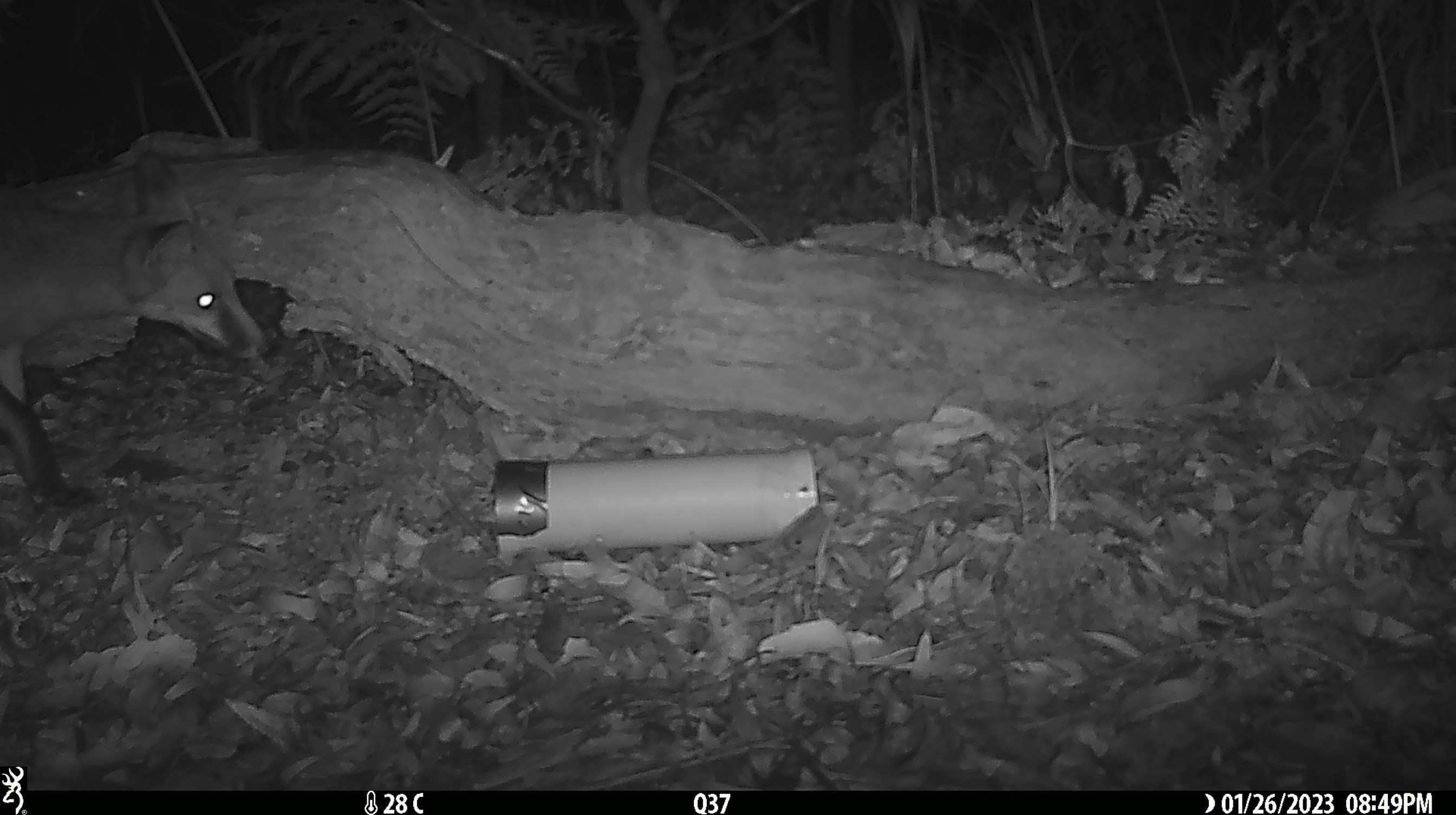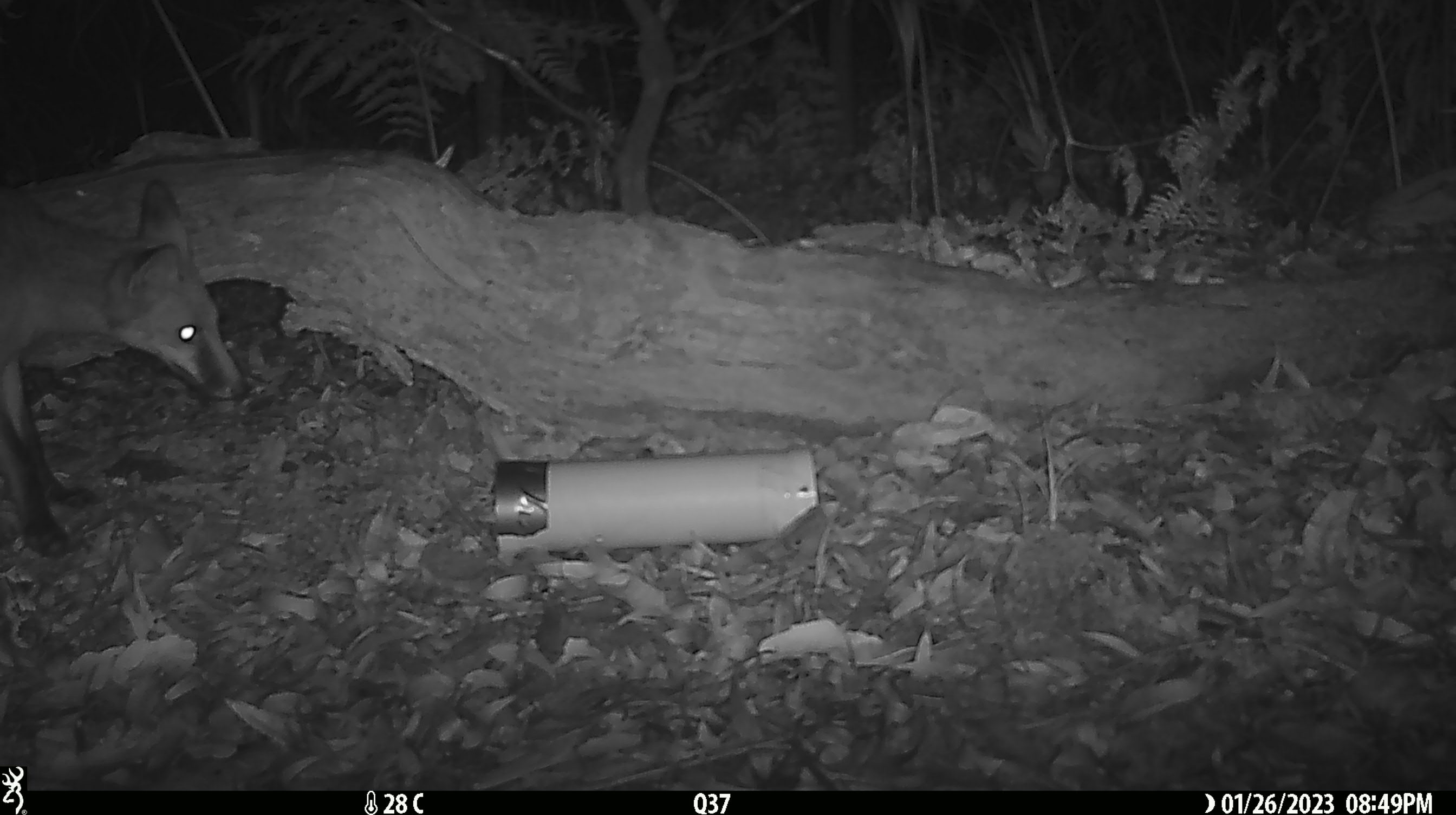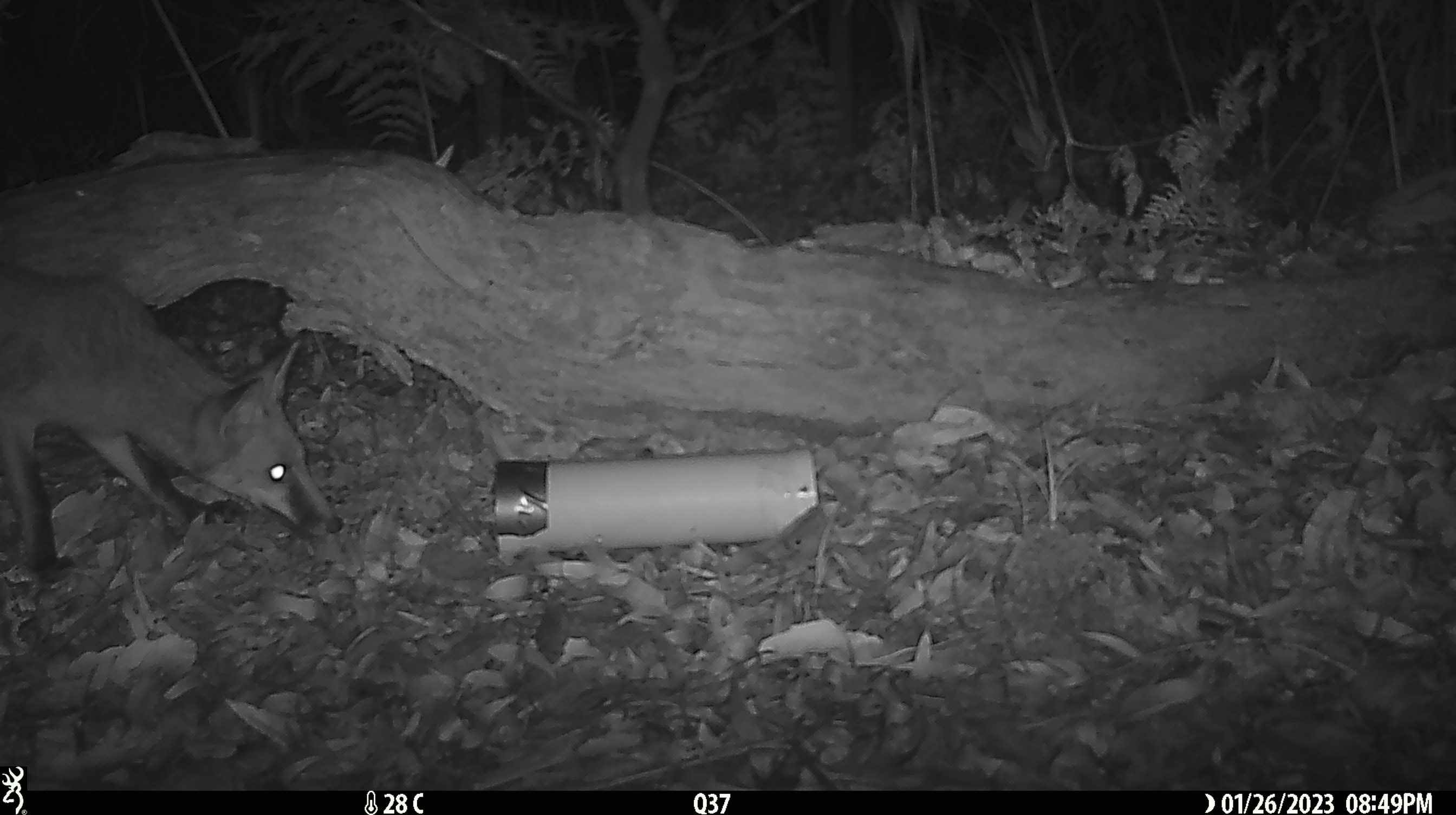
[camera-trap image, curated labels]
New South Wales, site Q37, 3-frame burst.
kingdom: Animalia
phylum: Chordata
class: Mammalia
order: Carnivora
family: Canidae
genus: Vulpes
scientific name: Vulpes vulpes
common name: red fox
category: fox